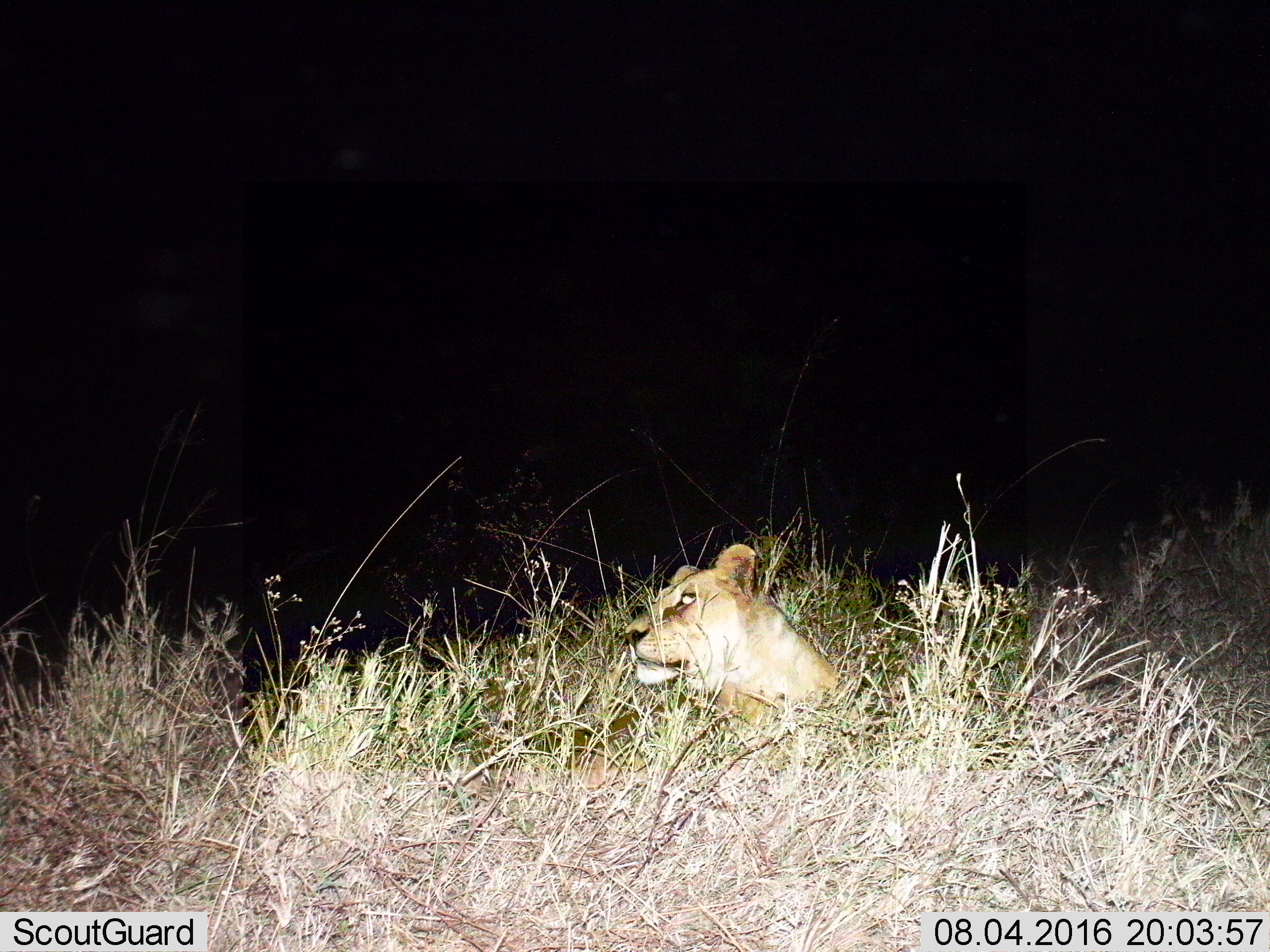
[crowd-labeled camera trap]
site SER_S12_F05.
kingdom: Animalia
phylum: Chordata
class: Mammalia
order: Carnivora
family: Felidae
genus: Panthera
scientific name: Panthera leo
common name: lion female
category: lionfemale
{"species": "lionfemale (lion female) (Panthera leo)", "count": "1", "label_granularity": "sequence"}